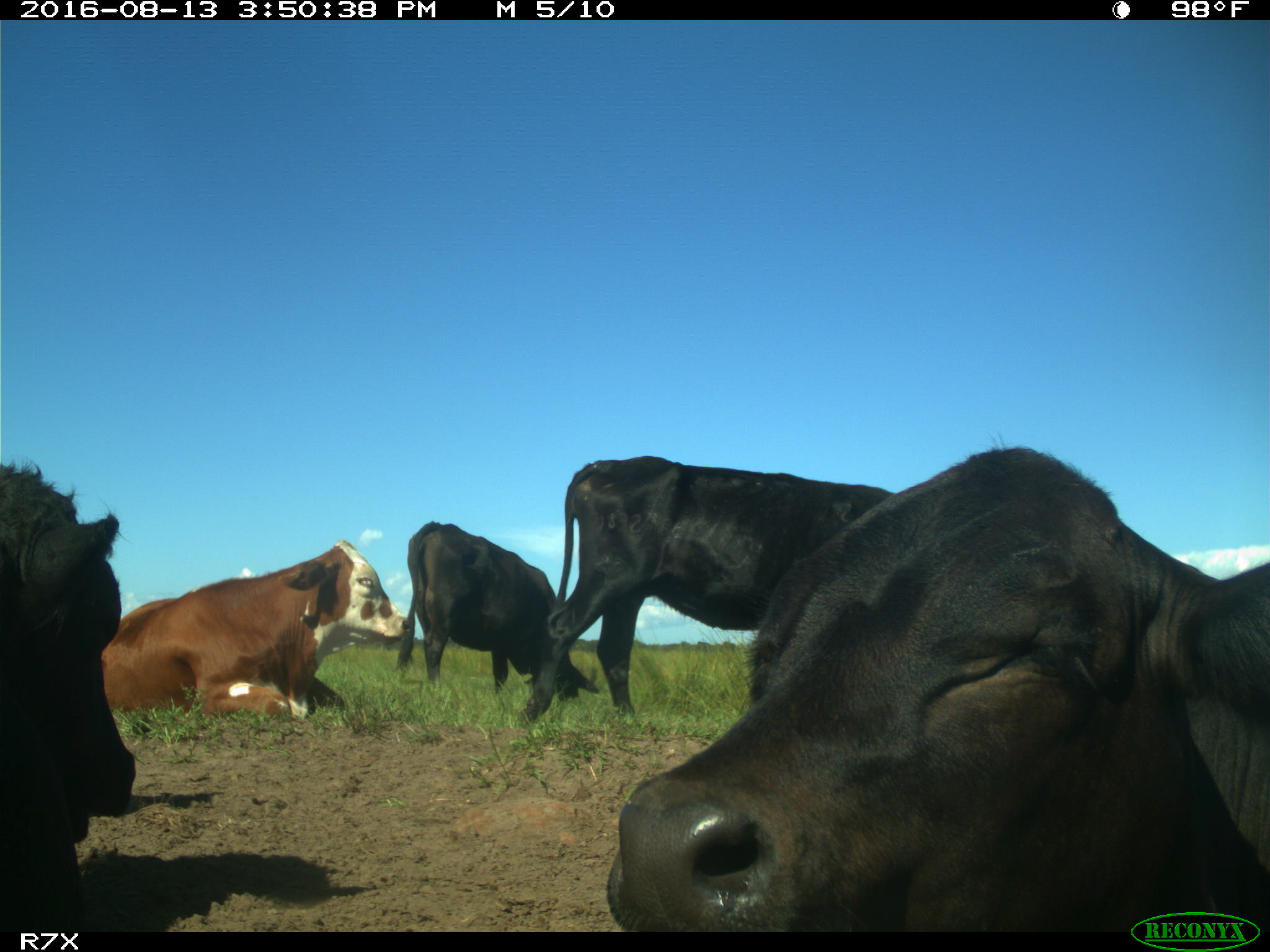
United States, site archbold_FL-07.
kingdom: Animalia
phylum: Chordata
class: Mammalia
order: Artiodactyla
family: Bovidae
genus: Bos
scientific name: Bos taurus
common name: domestic cow